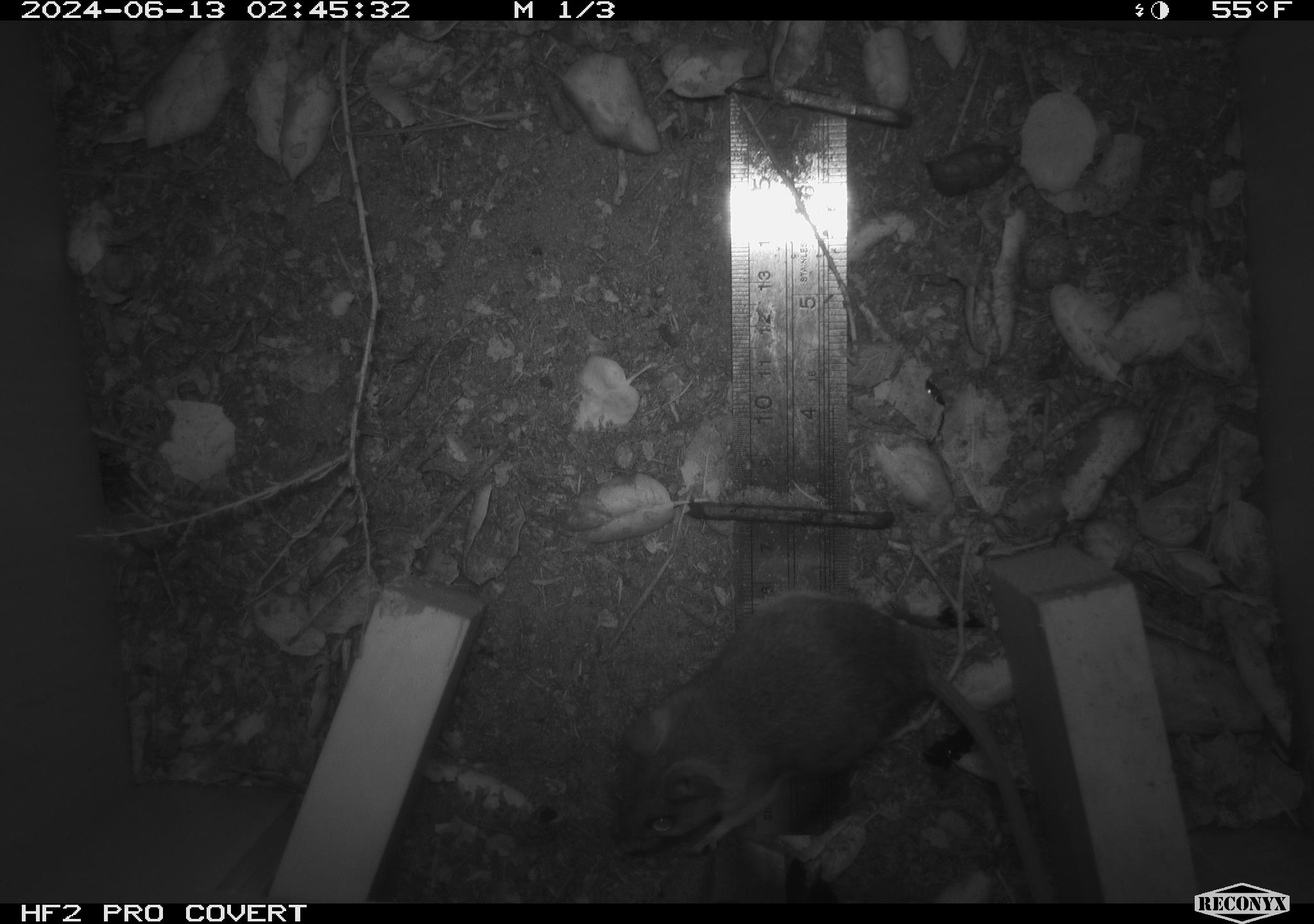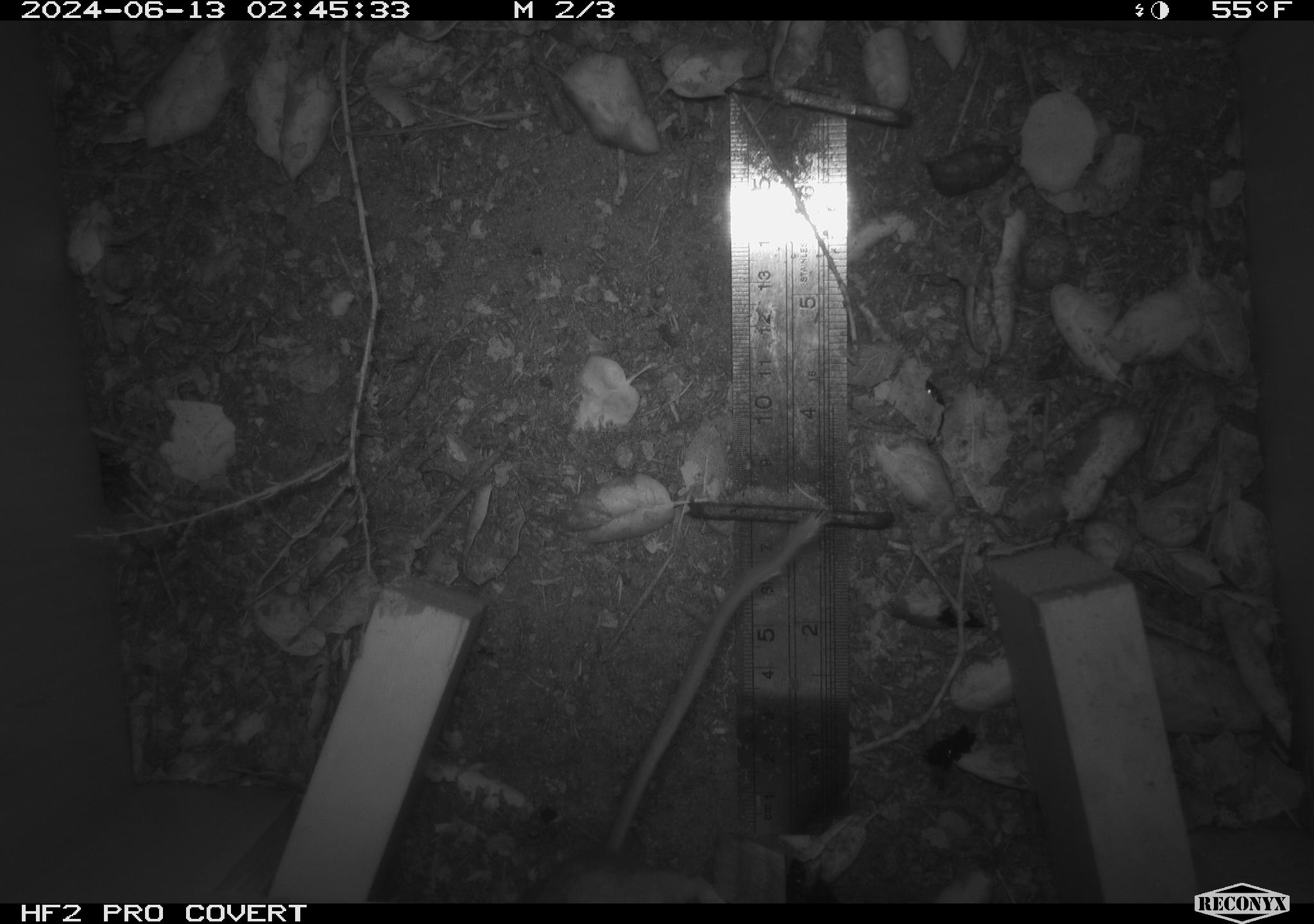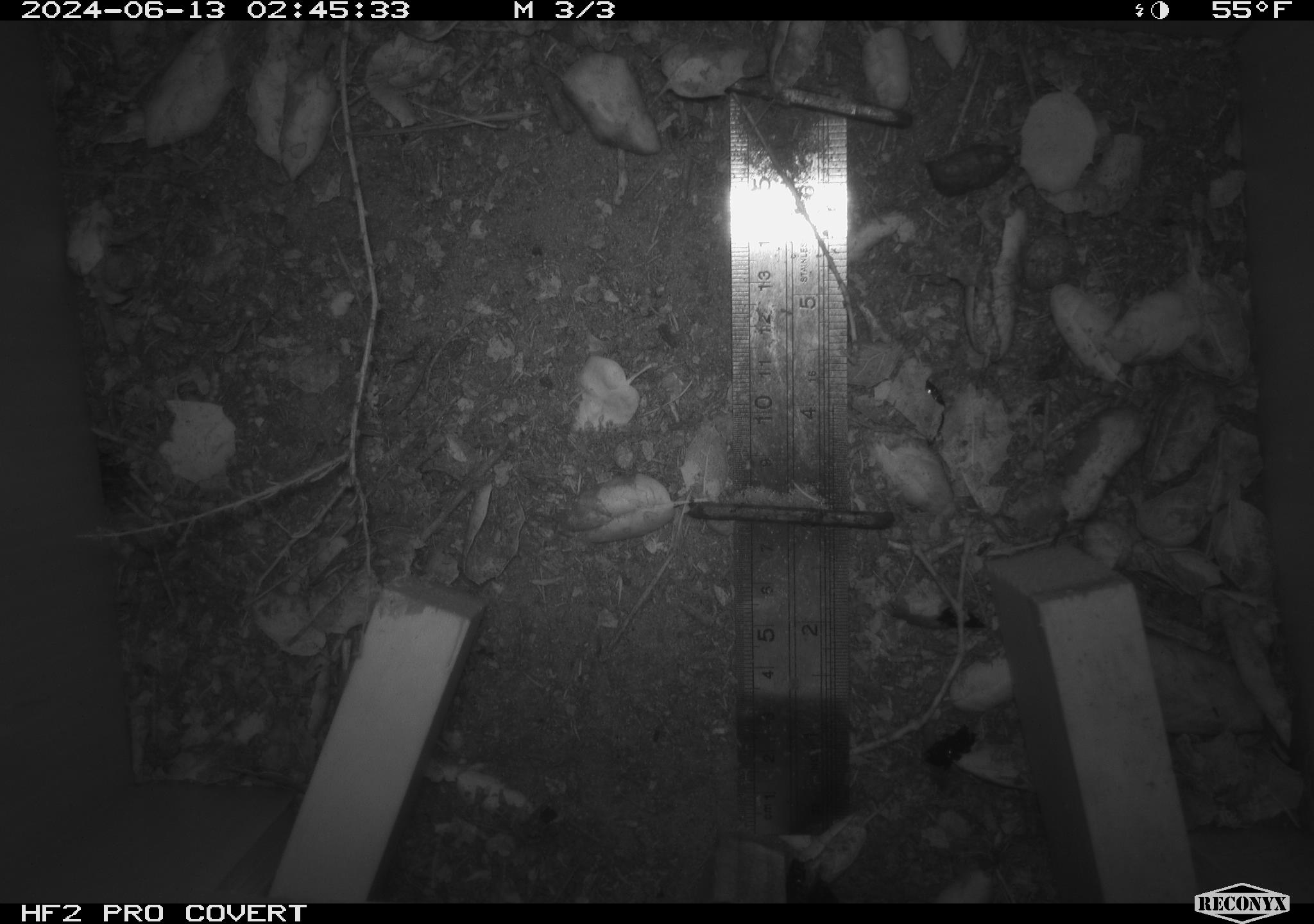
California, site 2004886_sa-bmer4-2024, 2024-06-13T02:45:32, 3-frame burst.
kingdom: Animalia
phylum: Chordata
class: Mammalia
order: Rodentia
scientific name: Rodentia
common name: woodrat or rat or mouse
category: woodrat or rat or mouse species